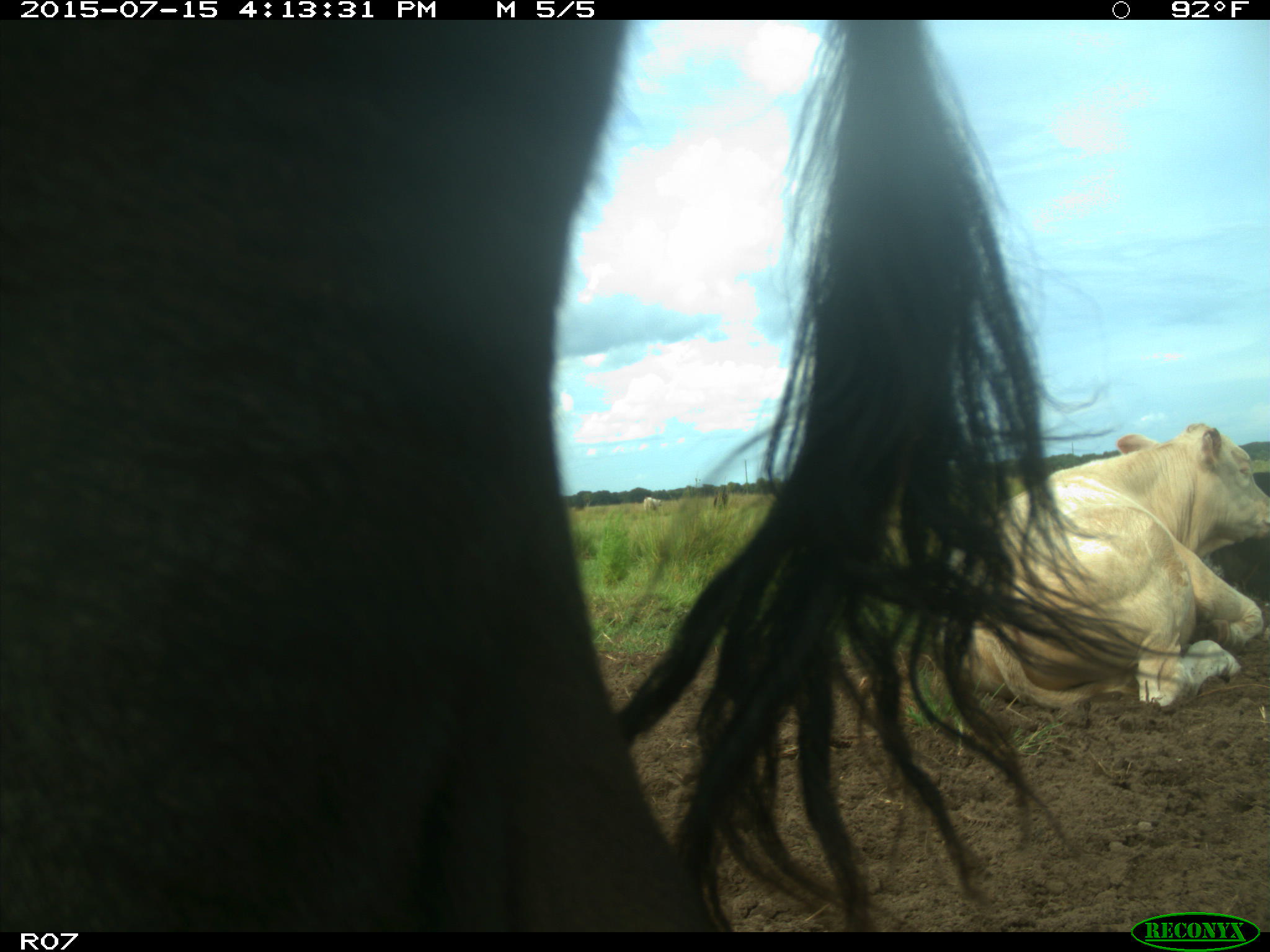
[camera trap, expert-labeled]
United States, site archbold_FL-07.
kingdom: Animalia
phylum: Chordata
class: Mammalia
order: Artiodactyla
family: Bovidae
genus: Bos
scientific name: Bos taurus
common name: domestic cow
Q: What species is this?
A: Bos taurus (domestic cow).